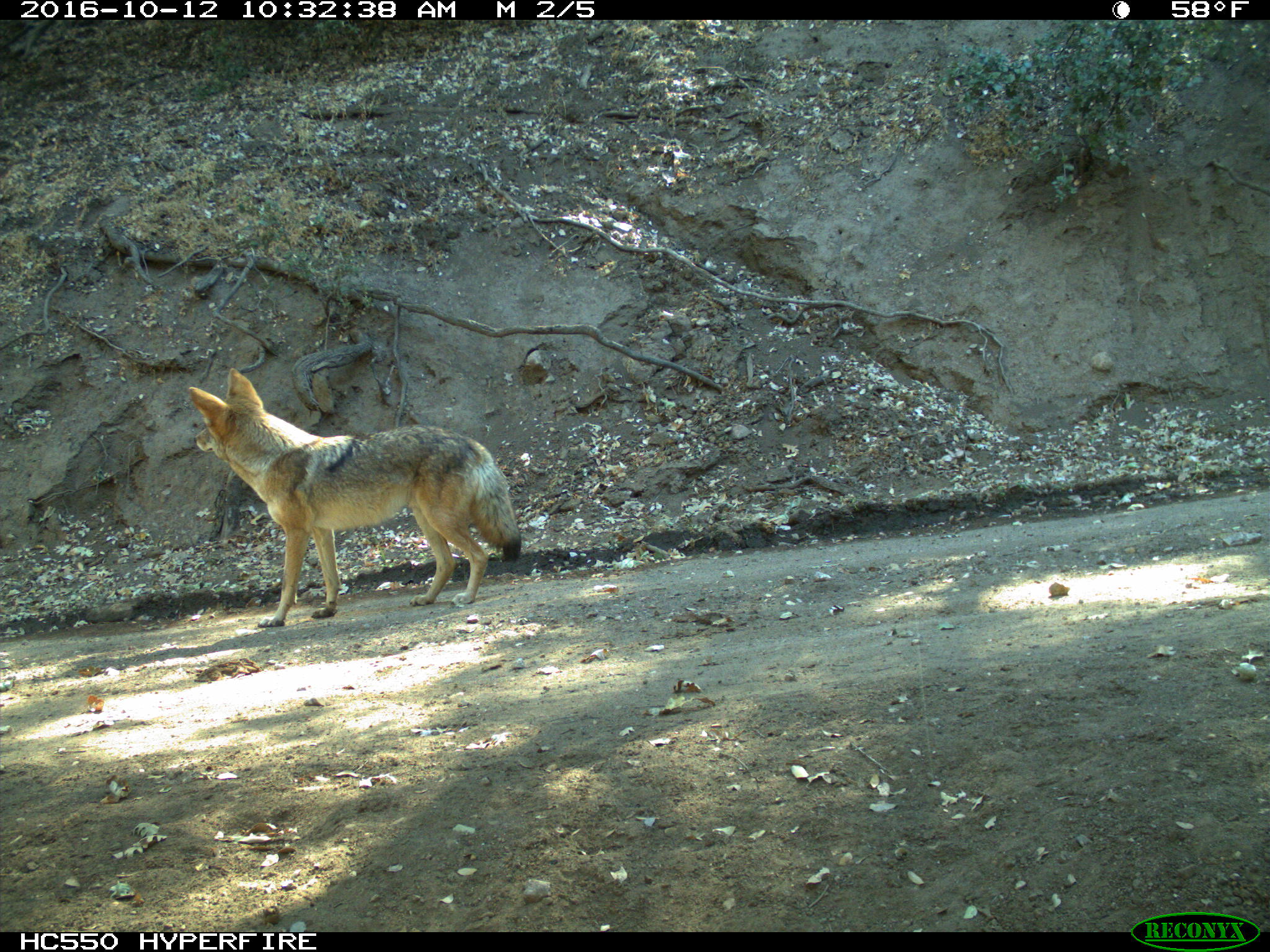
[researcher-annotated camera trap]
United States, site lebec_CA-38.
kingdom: Animalia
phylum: Chordata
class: Mammalia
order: Carnivora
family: Canidae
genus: Canis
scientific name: Canis latrans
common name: coyote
Canis latrans (coyote).